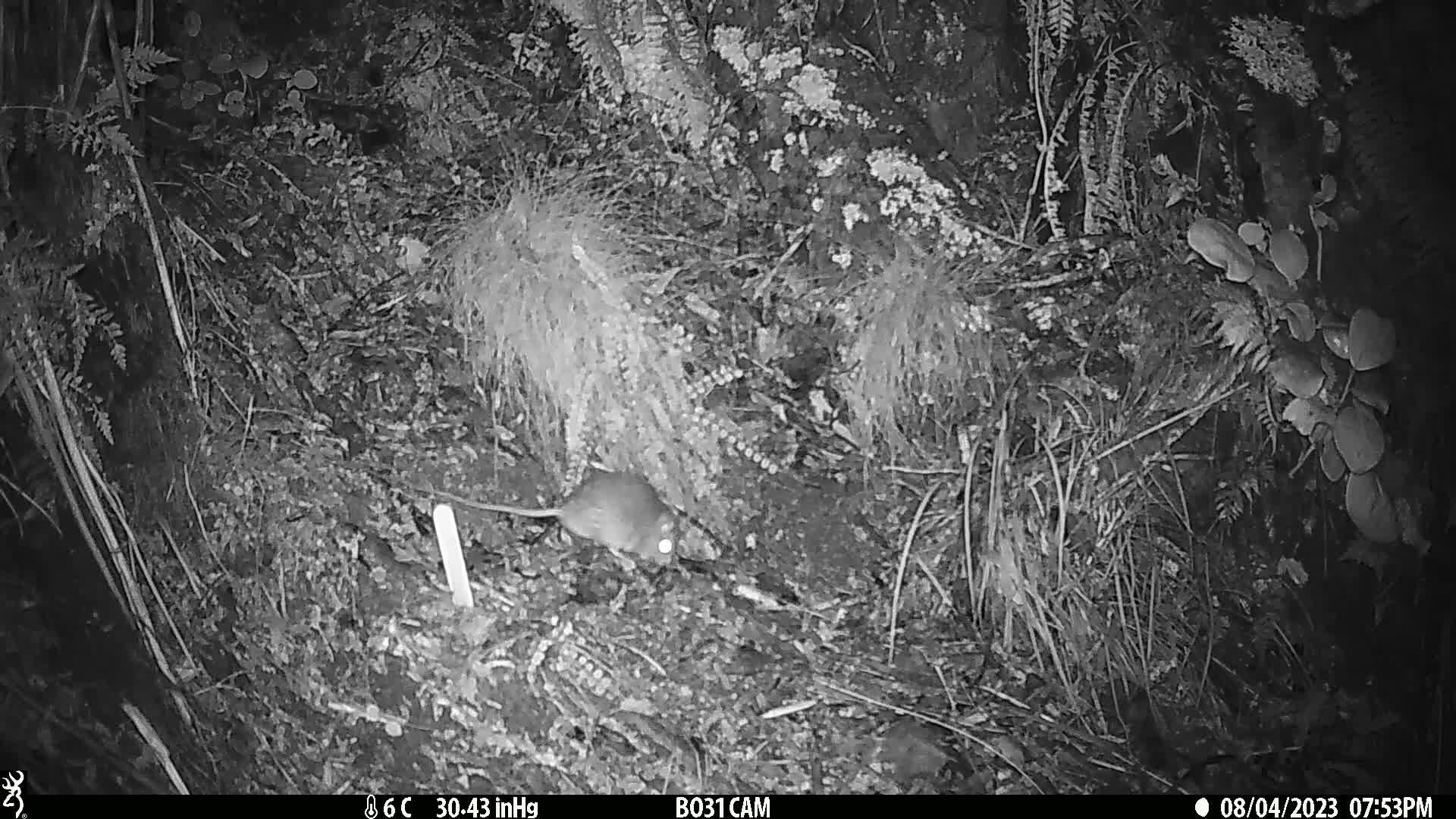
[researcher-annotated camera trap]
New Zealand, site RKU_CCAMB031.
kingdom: Animalia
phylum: Chordata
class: Mammalia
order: Rodentia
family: Muridae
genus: Rattus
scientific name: Rattus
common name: rat